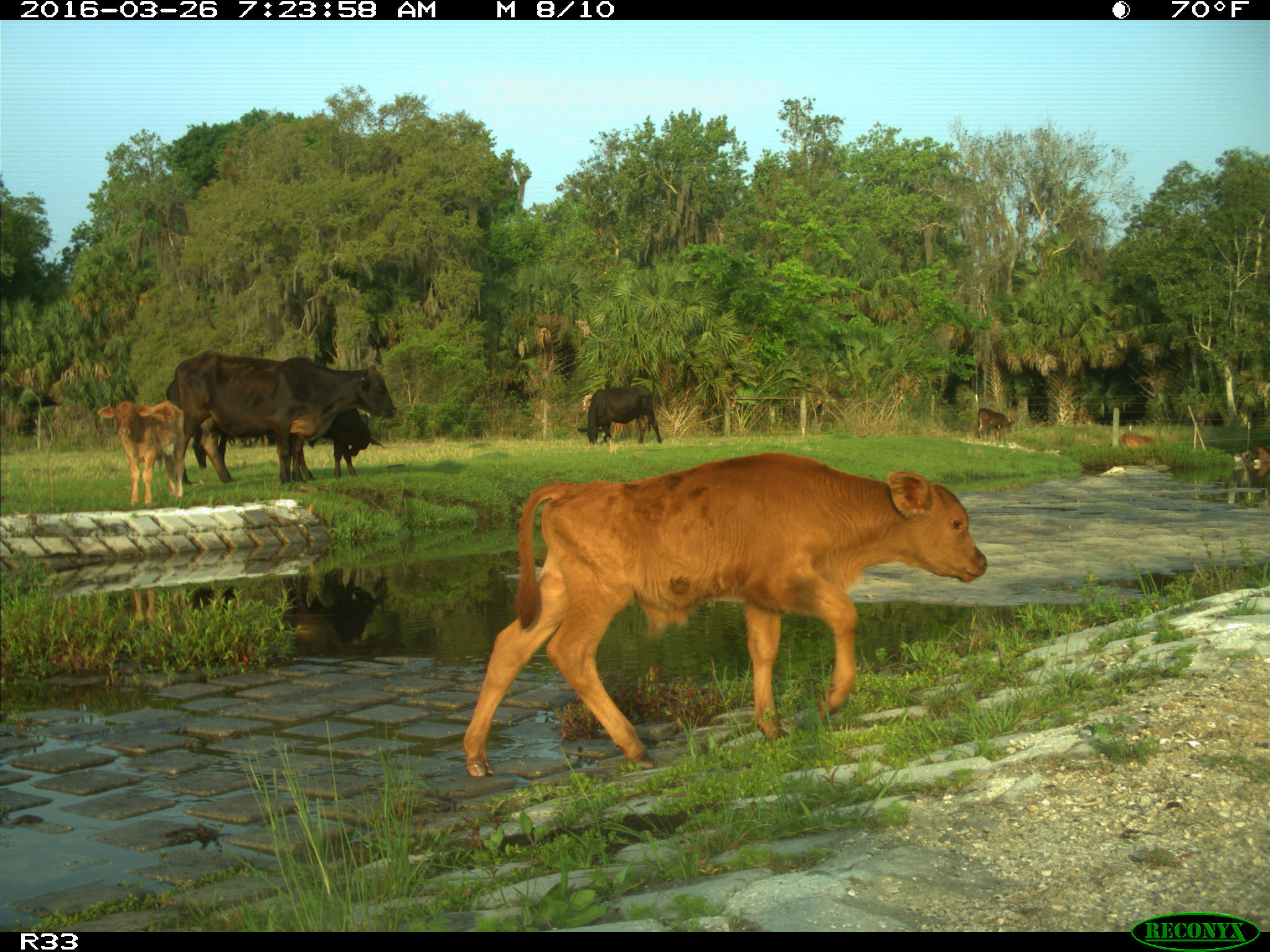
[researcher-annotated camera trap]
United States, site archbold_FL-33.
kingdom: Animalia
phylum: Chordata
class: Mammalia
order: Artiodactyla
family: Bovidae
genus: Bos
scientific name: Bos taurus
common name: domestic cow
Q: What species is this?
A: Bos taurus (domestic cow).